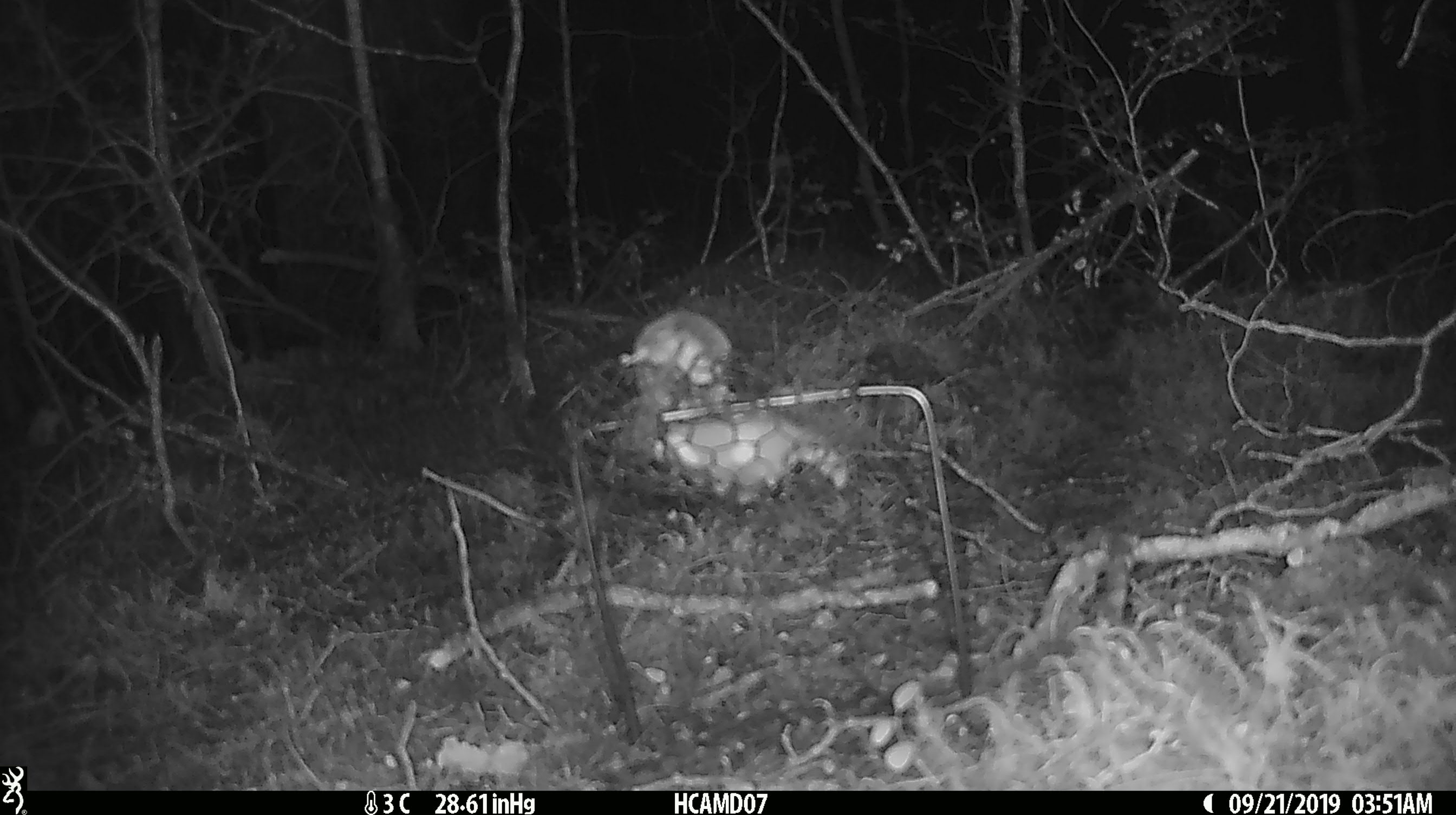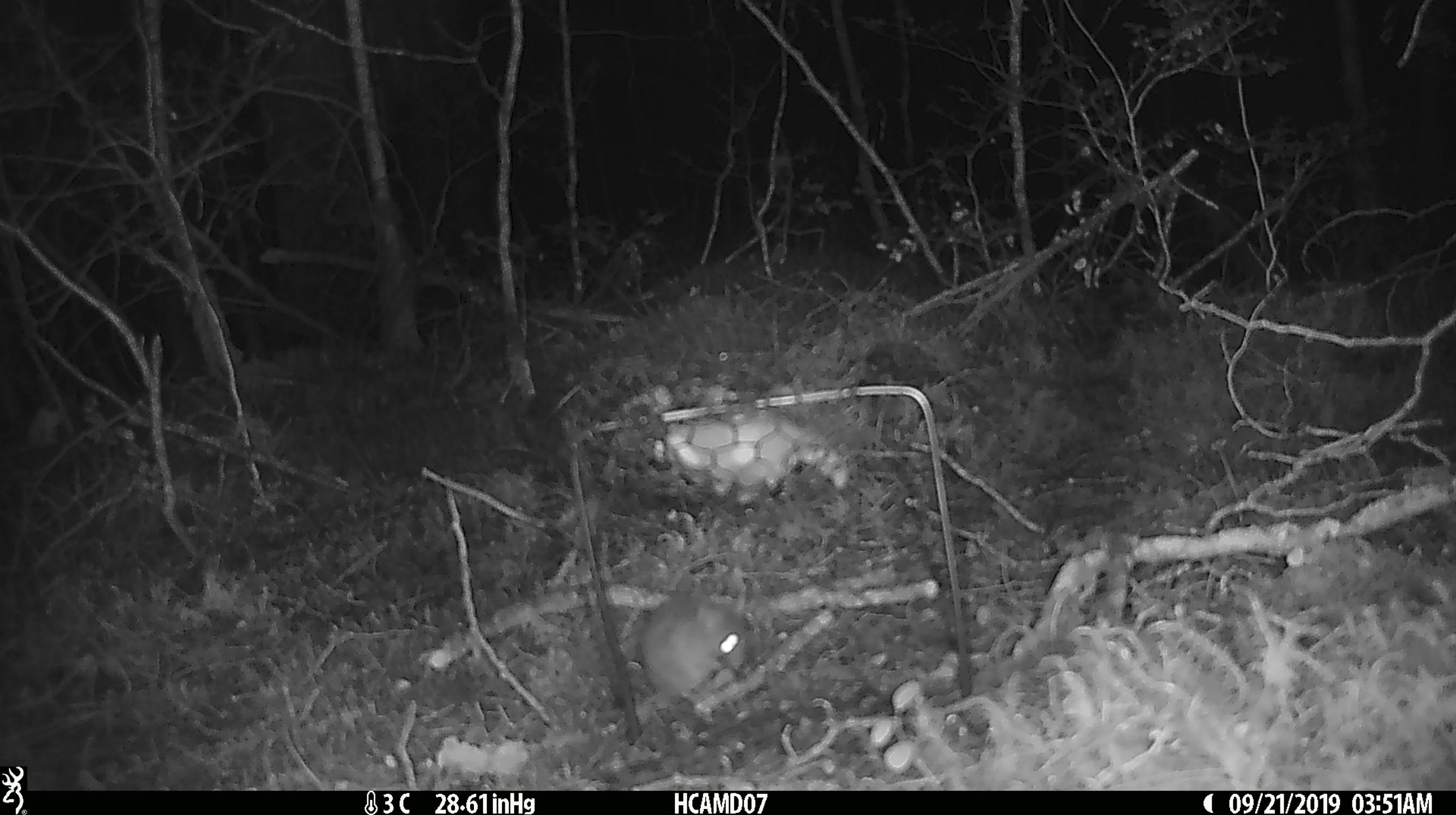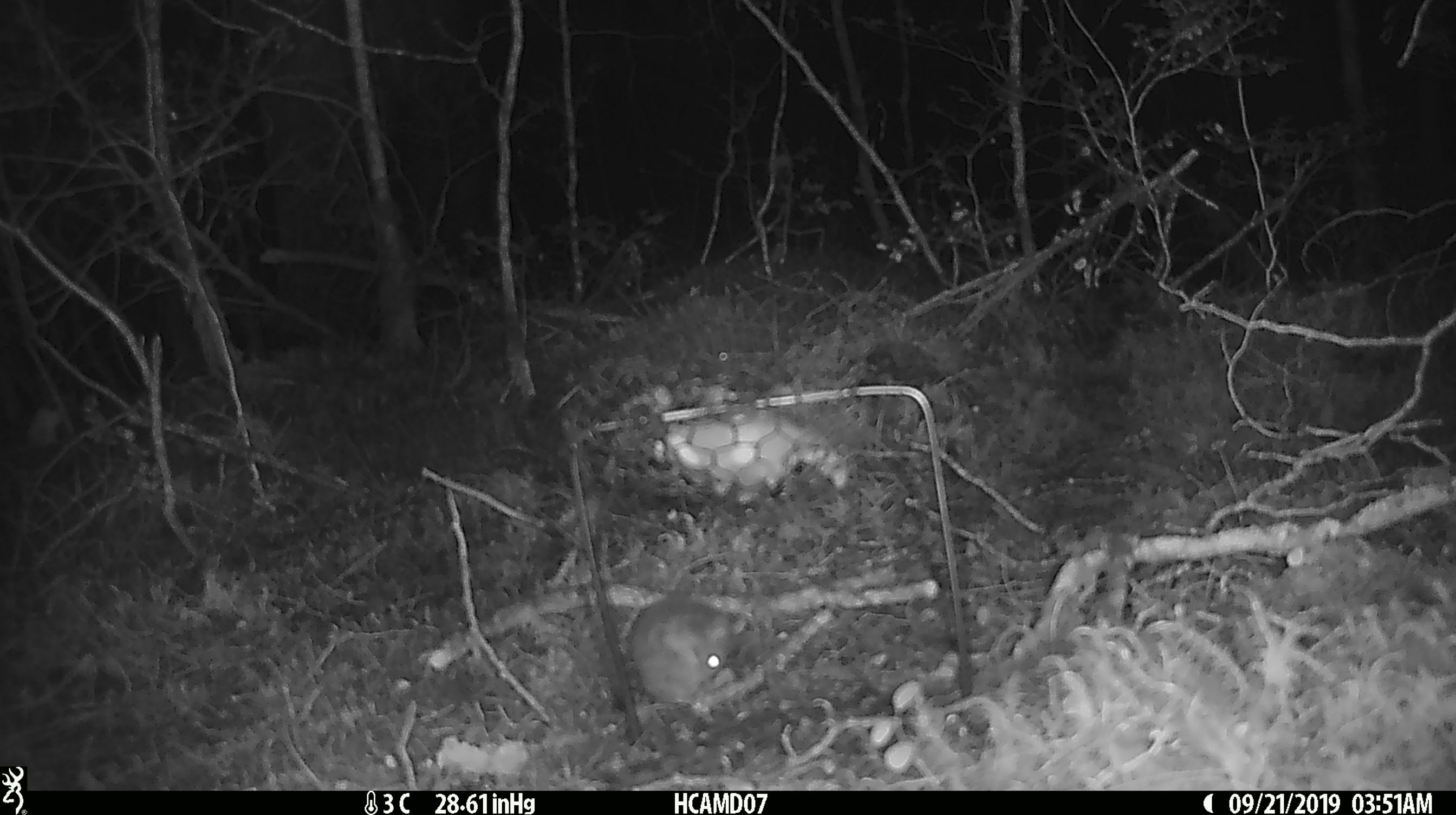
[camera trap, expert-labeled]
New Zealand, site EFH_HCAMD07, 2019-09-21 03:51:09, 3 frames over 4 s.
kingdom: Animalia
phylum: Chordata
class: Mammalia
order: Rodentia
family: Muridae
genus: Mus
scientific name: Mus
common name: mouse